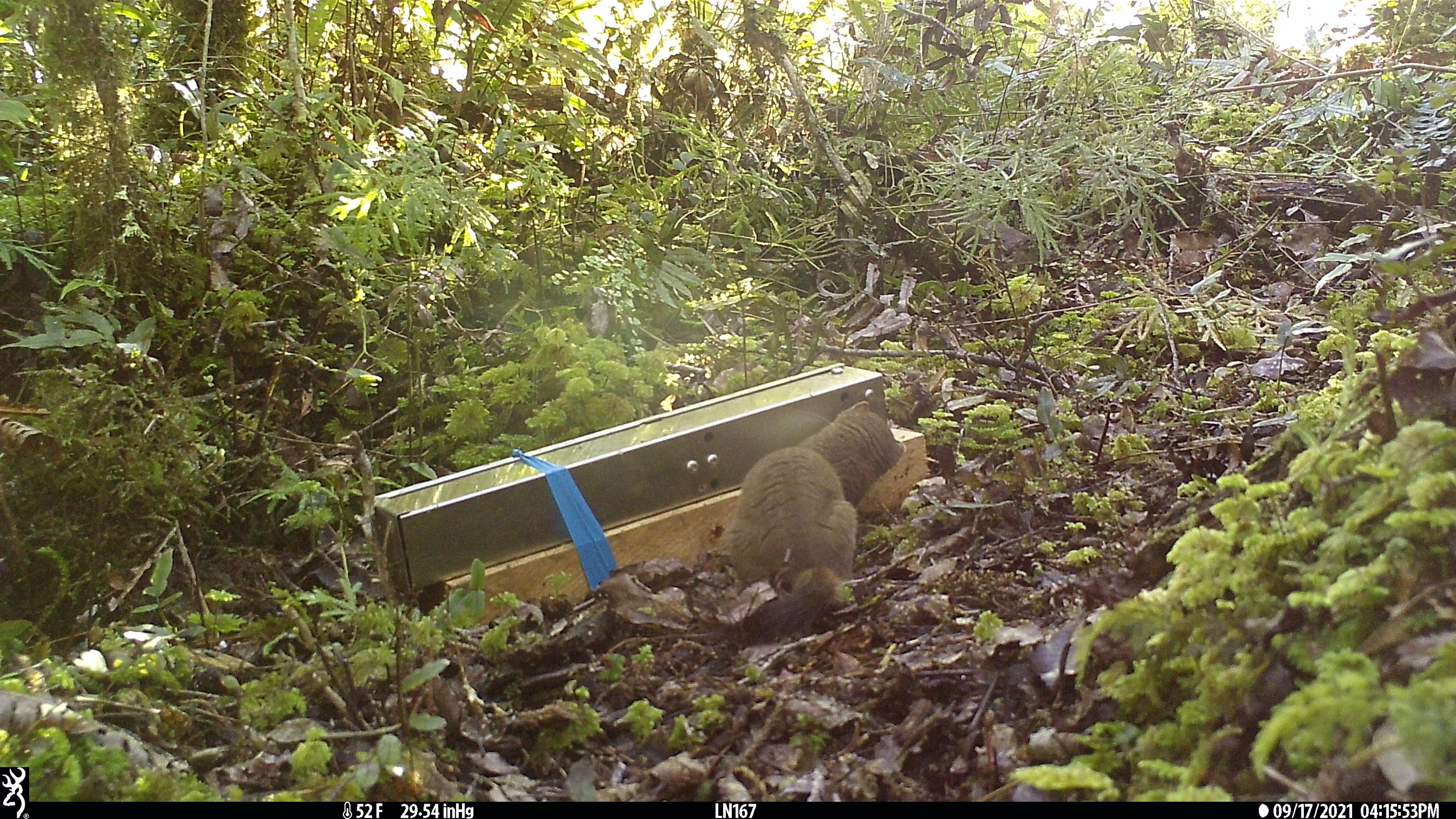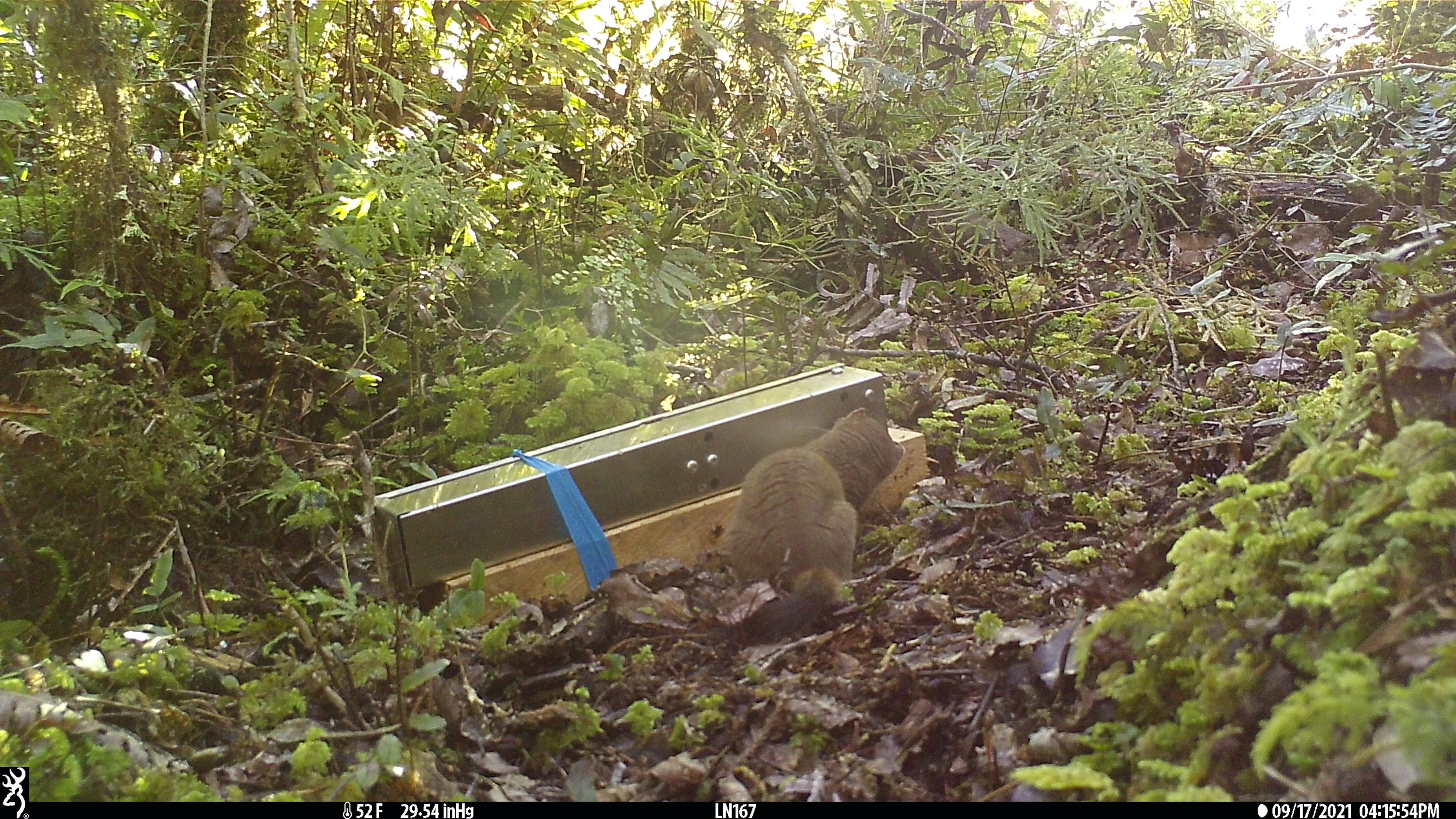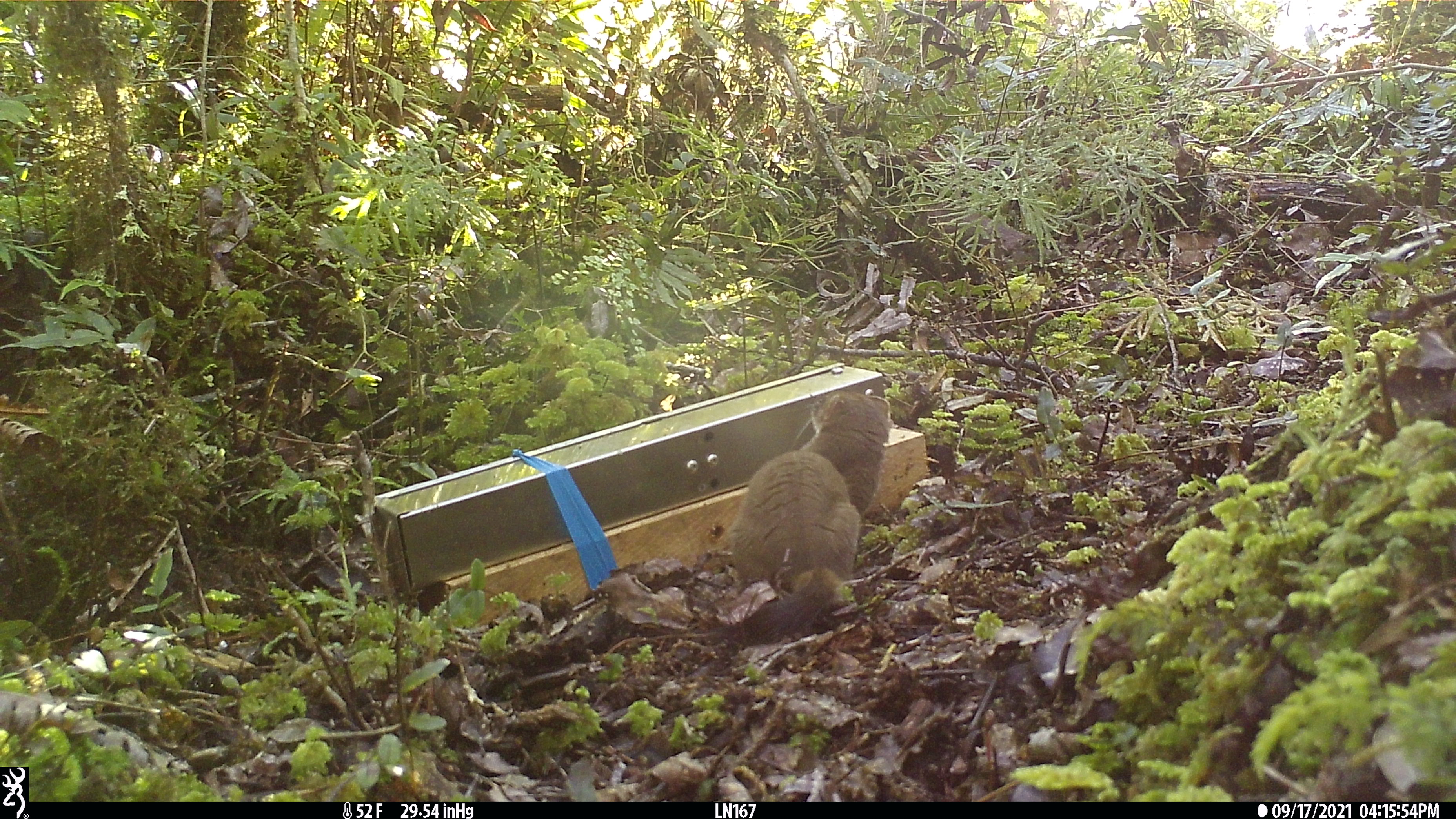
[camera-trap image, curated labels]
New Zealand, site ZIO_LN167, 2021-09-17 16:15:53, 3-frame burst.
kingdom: Animalia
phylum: Chordata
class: Mammalia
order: Carnivora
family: Mustelidae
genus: Mustela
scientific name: Mustela erminea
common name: stoat